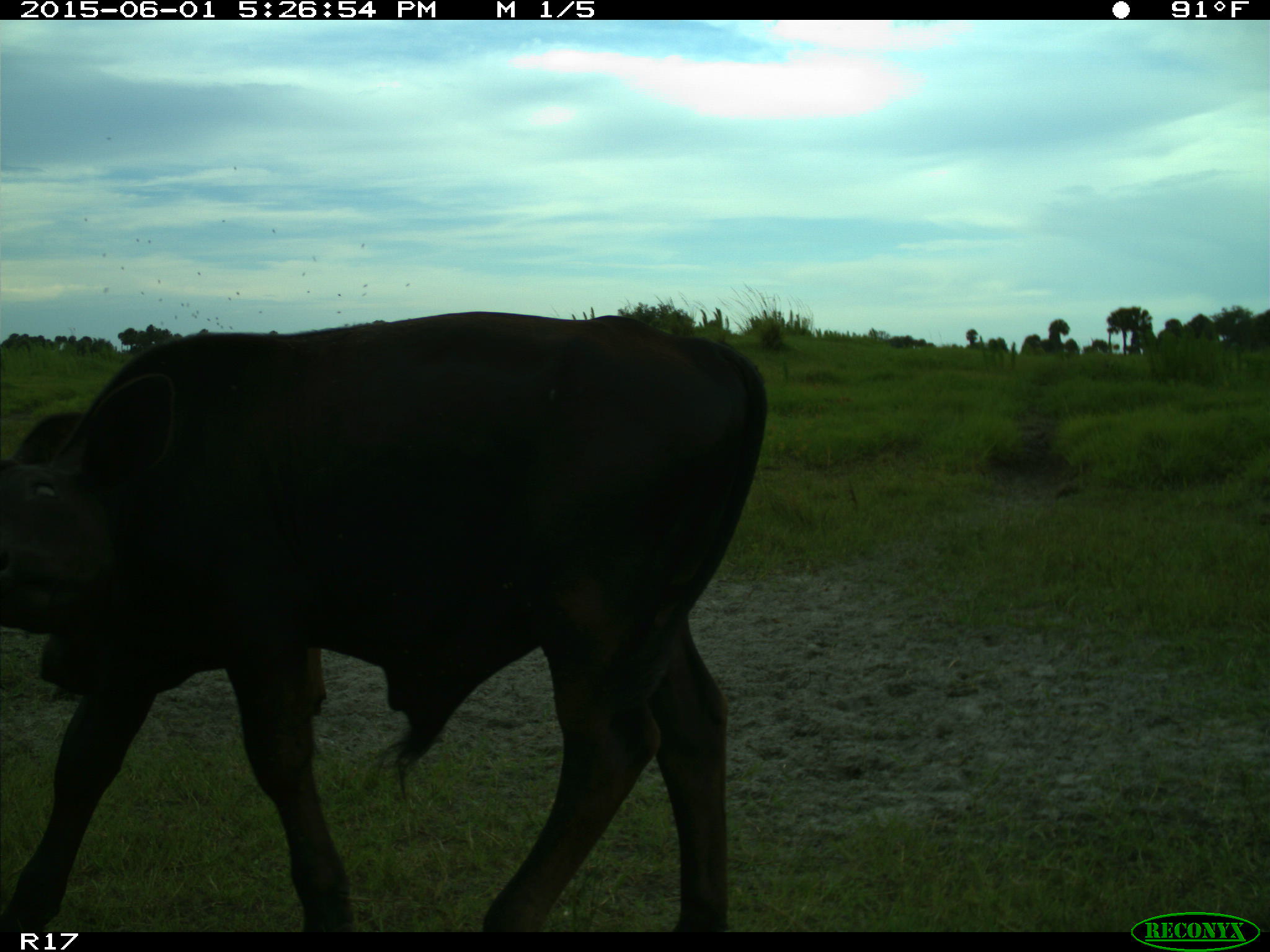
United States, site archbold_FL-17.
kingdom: Animalia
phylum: Chordata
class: Mammalia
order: Artiodactyla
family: Bovidae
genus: Bos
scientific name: Bos taurus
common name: domestic cow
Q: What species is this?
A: Bos taurus (domestic cow).